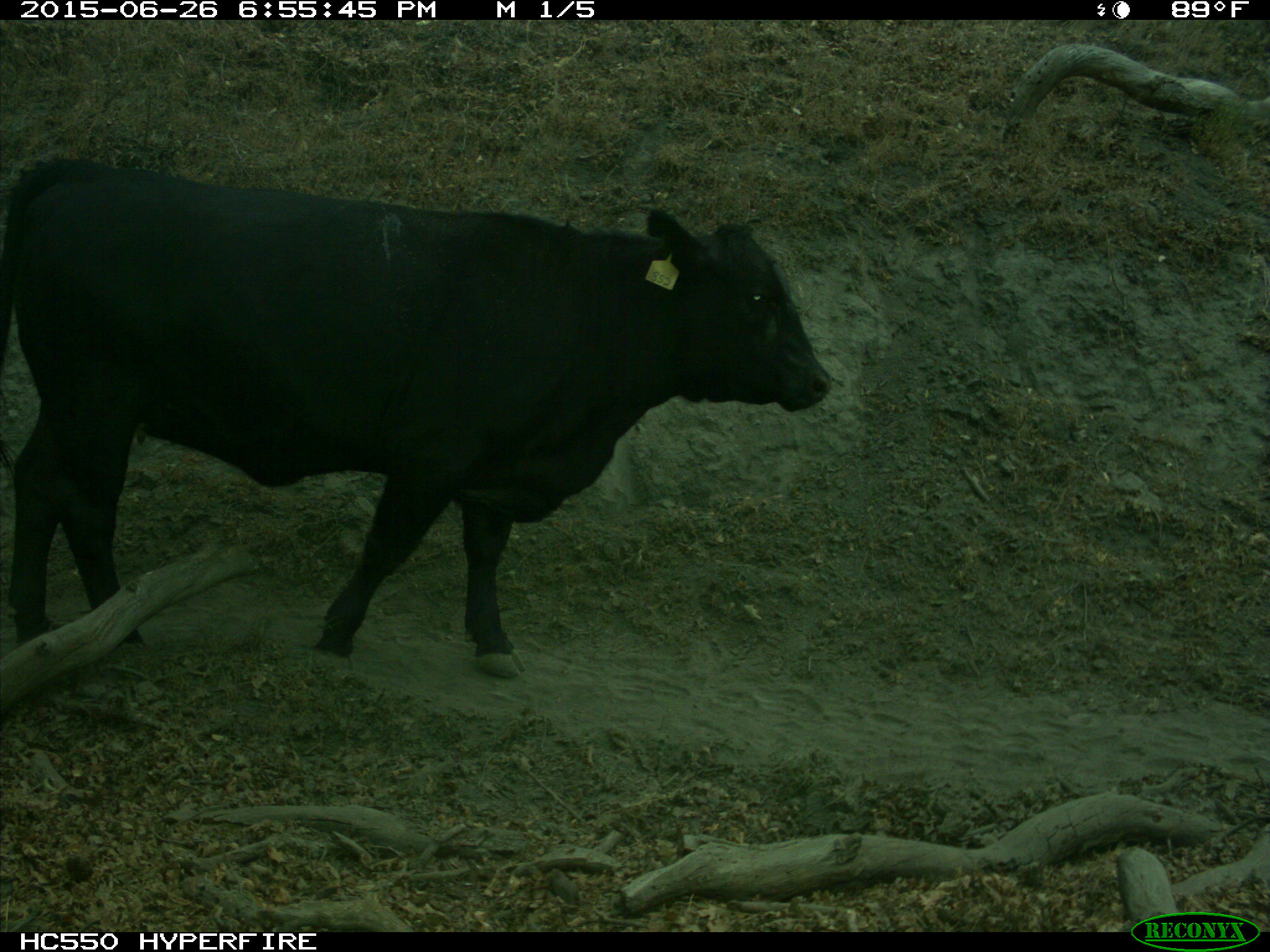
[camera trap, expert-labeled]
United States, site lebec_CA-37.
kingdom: Animalia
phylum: Chordata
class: Mammalia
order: Artiodactyla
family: Bovidae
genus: Bos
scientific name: Bos taurus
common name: domestic cow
Bos taurus (domestic cow).